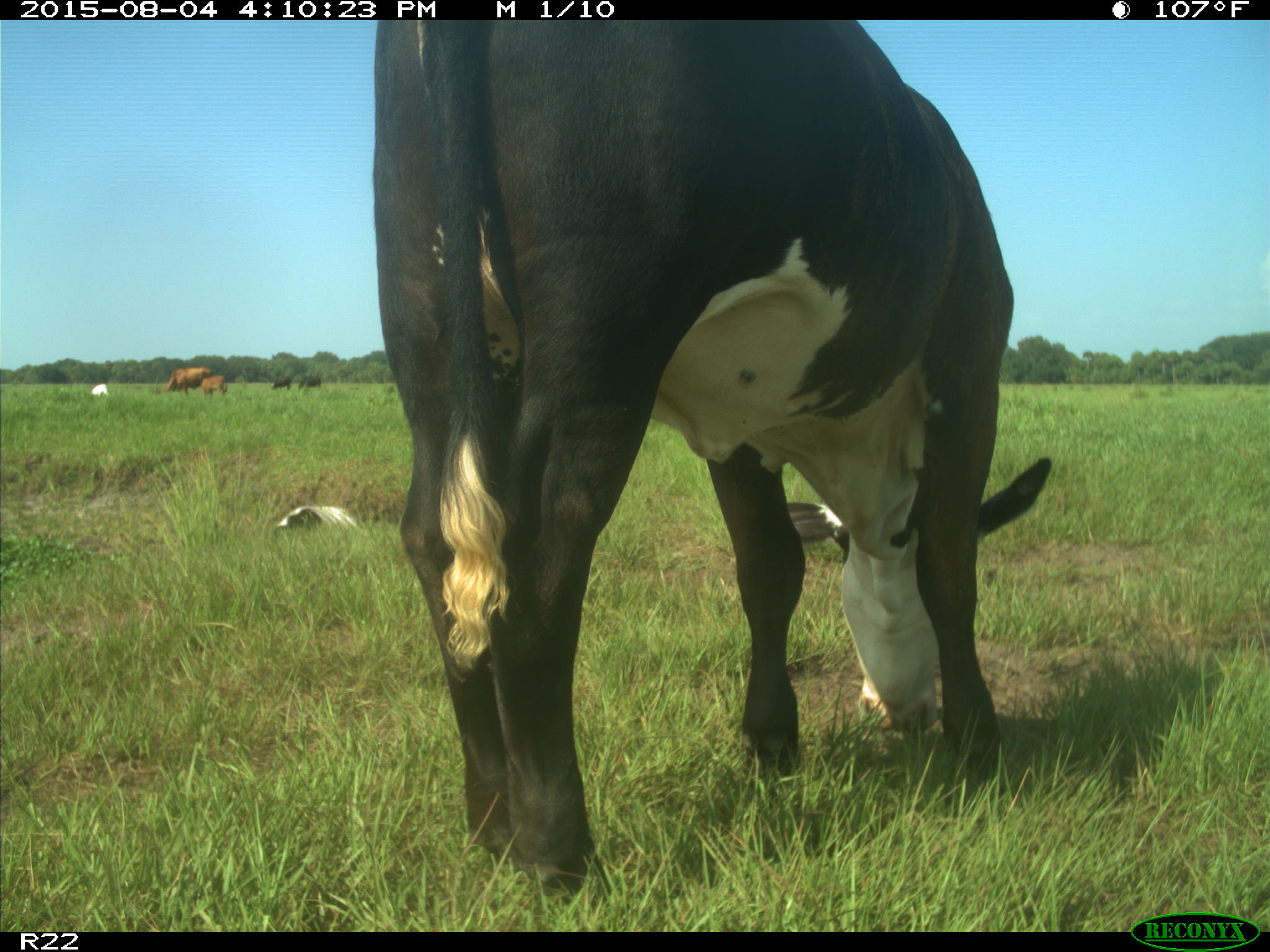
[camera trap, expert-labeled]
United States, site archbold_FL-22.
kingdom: Animalia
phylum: Chordata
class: Mammalia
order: Artiodactyla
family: Bovidae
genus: Bos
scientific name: Bos taurus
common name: domestic cow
Bos taurus (domestic cow).